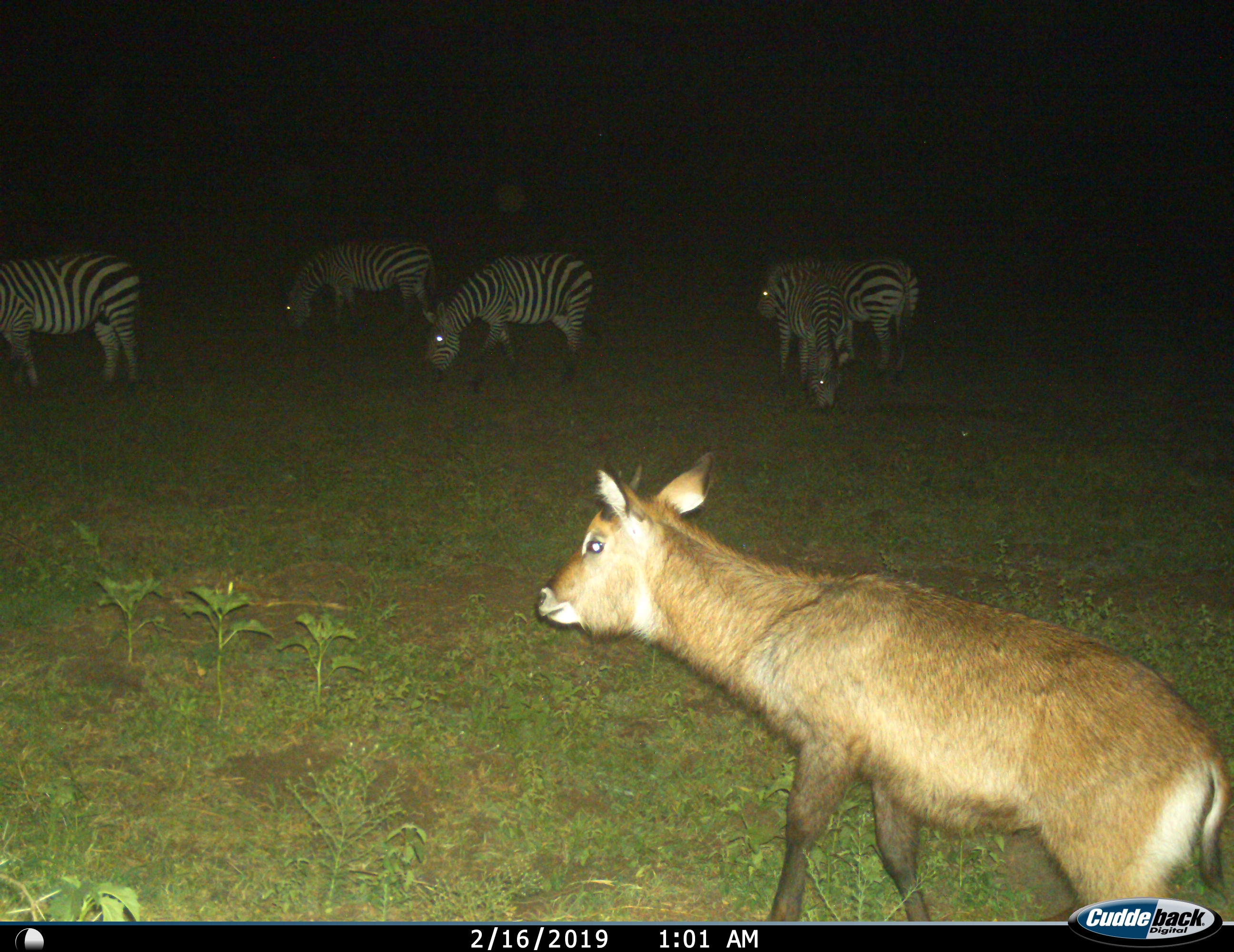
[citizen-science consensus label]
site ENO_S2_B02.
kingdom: Animalia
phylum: Chordata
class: Mammalia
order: Artiodactyla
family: Bovidae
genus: Kobus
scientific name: Kobus ellipsiprymnus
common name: waterbuck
Waterbuck (Kobus ellipsiprymnus), count 1. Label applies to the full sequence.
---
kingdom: Animalia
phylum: Chordata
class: Mammalia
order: Perissodactyla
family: Equidae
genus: Equus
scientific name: Equus quagga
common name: plains zebra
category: zebraplains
Zebraplains (plains zebra) (Equus quagga), count 5. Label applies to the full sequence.